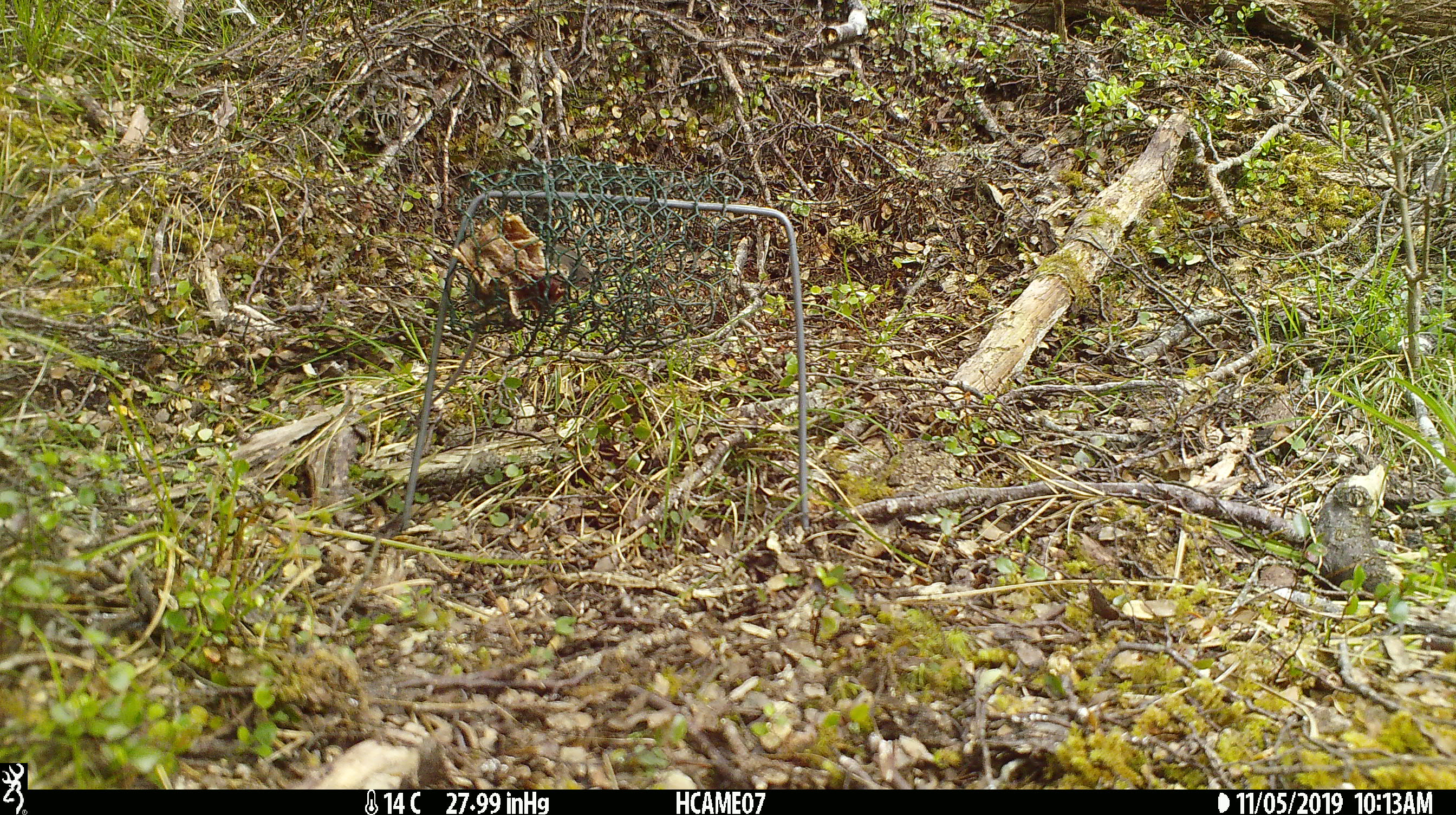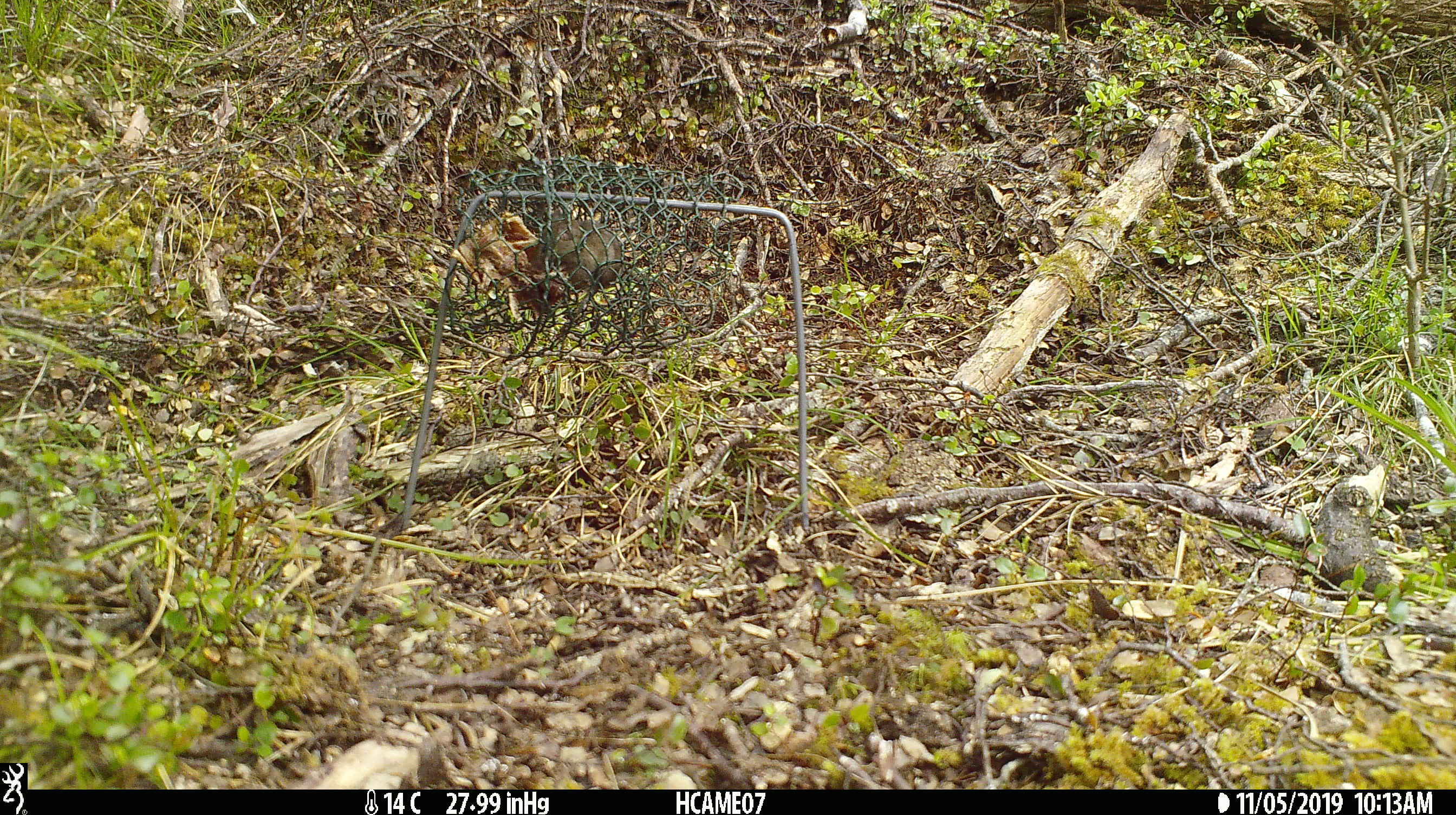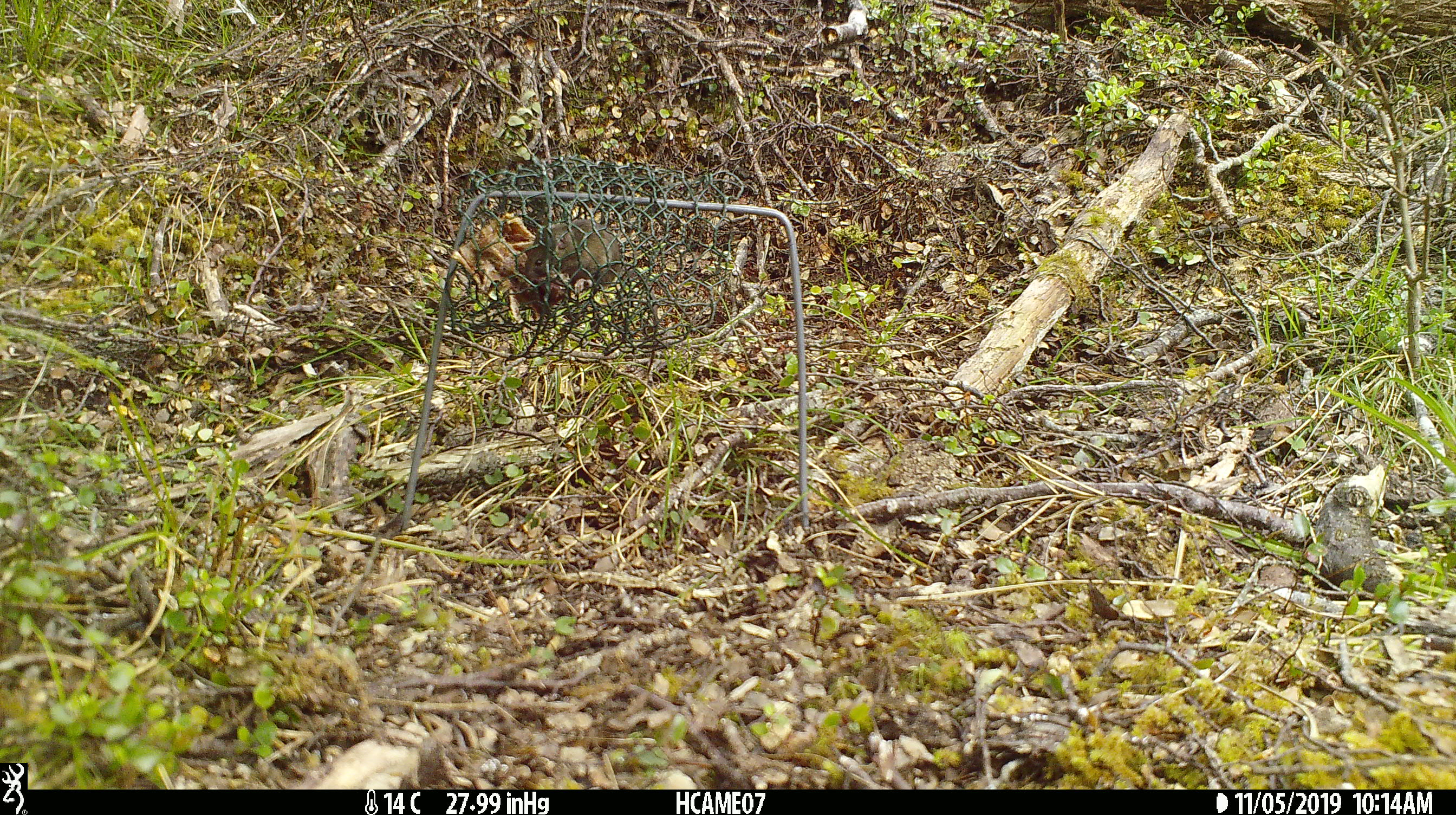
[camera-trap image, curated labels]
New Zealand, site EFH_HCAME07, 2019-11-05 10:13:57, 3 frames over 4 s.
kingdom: Animalia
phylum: Chordata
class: Mammalia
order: Rodentia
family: Muridae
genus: Mus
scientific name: Mus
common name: mouse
Mouse (Mus).